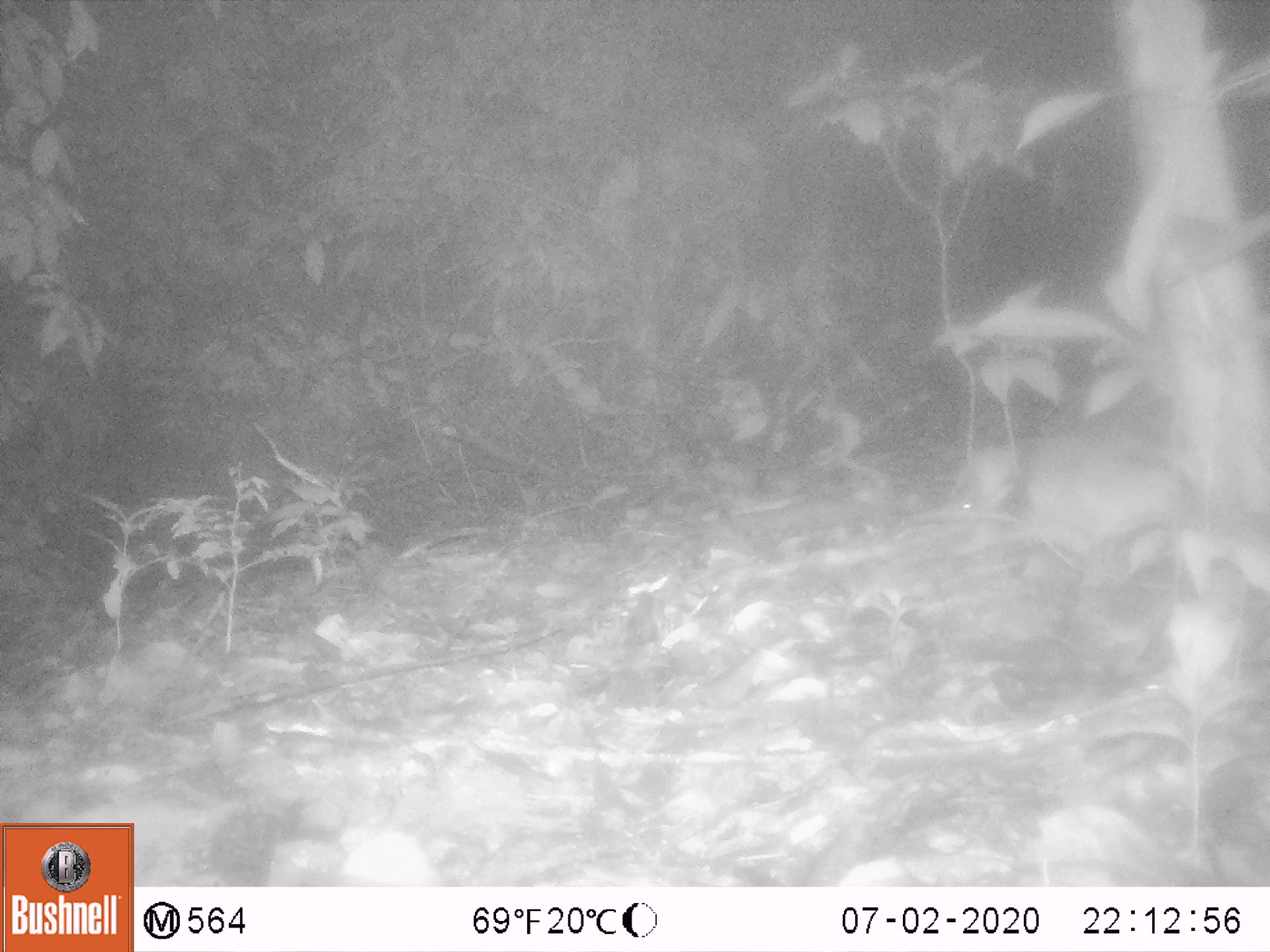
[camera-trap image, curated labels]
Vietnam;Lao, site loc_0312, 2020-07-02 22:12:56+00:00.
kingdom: Animalia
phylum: Chordata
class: Mammalia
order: Lagomorpha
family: Leporidae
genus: Nesolagus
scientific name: Nesolagus timminsi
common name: annamite striped rabbit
Annamite striped rabbit (Nesolagus timminsi). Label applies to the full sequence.